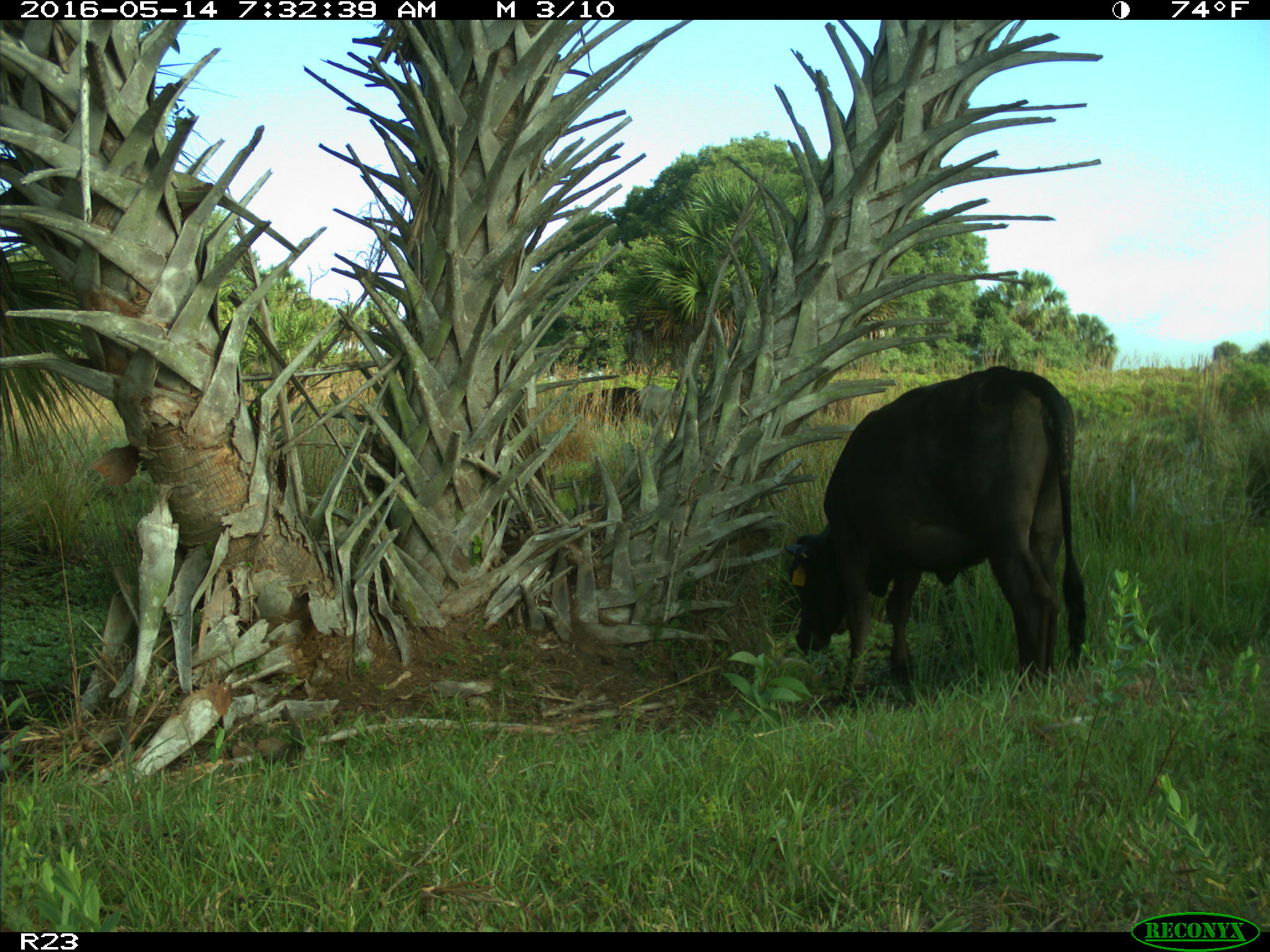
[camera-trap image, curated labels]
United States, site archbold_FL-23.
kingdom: Animalia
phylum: Chordata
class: Mammalia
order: Artiodactyla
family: Bovidae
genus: Bos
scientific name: Bos taurus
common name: domestic cow